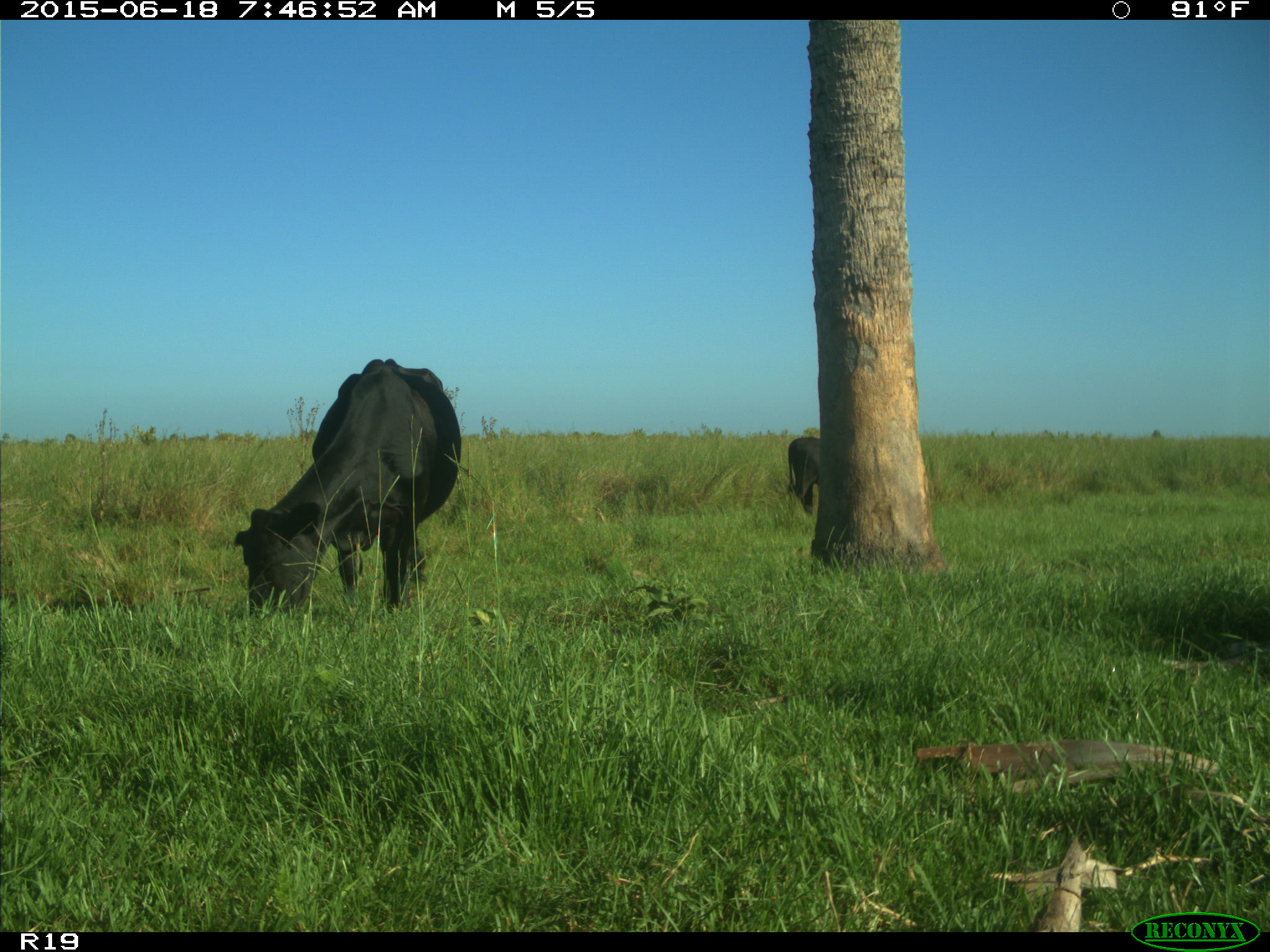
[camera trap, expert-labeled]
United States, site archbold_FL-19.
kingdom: Animalia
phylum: Chordata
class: Mammalia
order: Artiodactyla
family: Bovidae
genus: Bos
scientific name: Bos taurus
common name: domestic cow